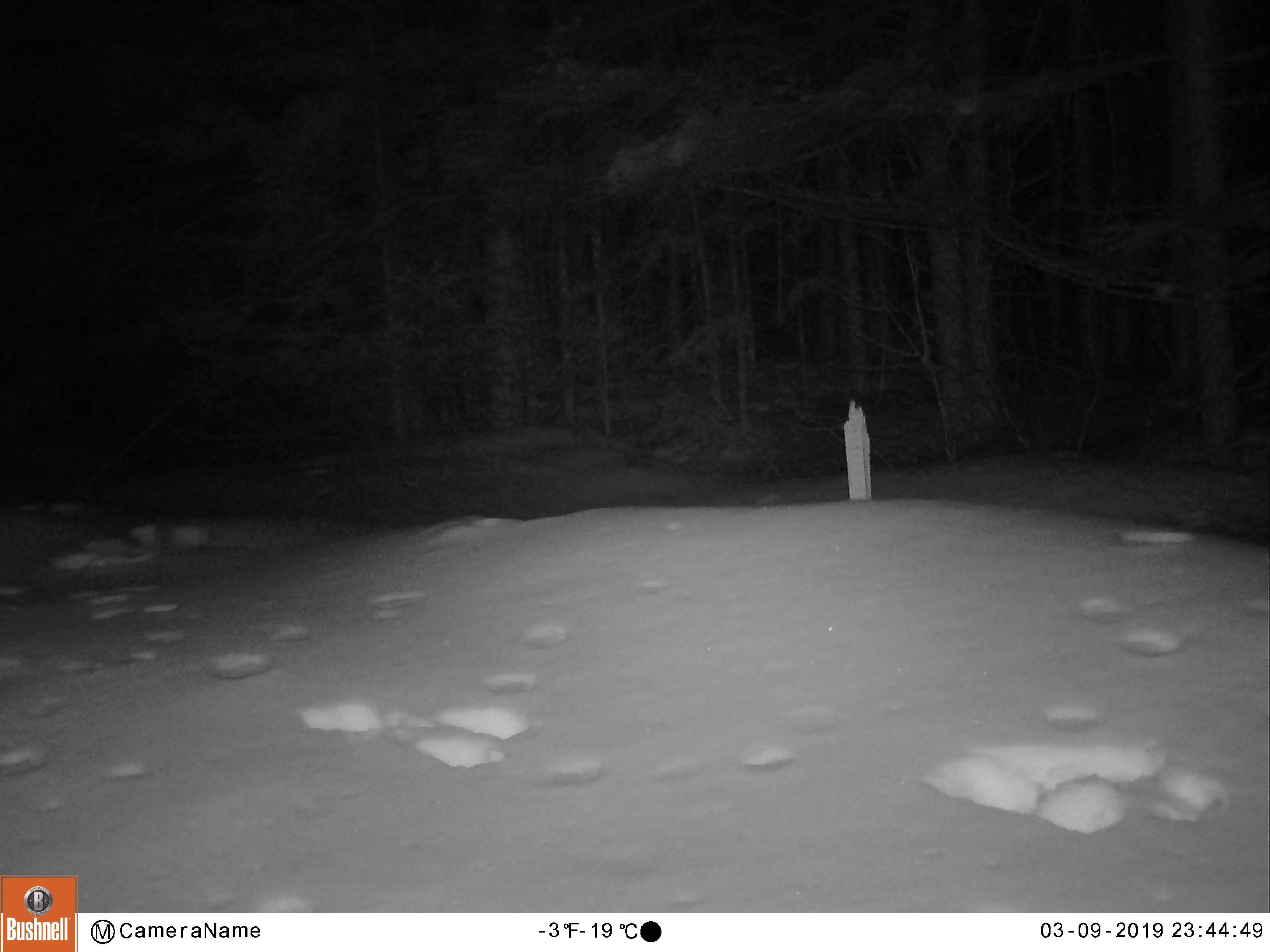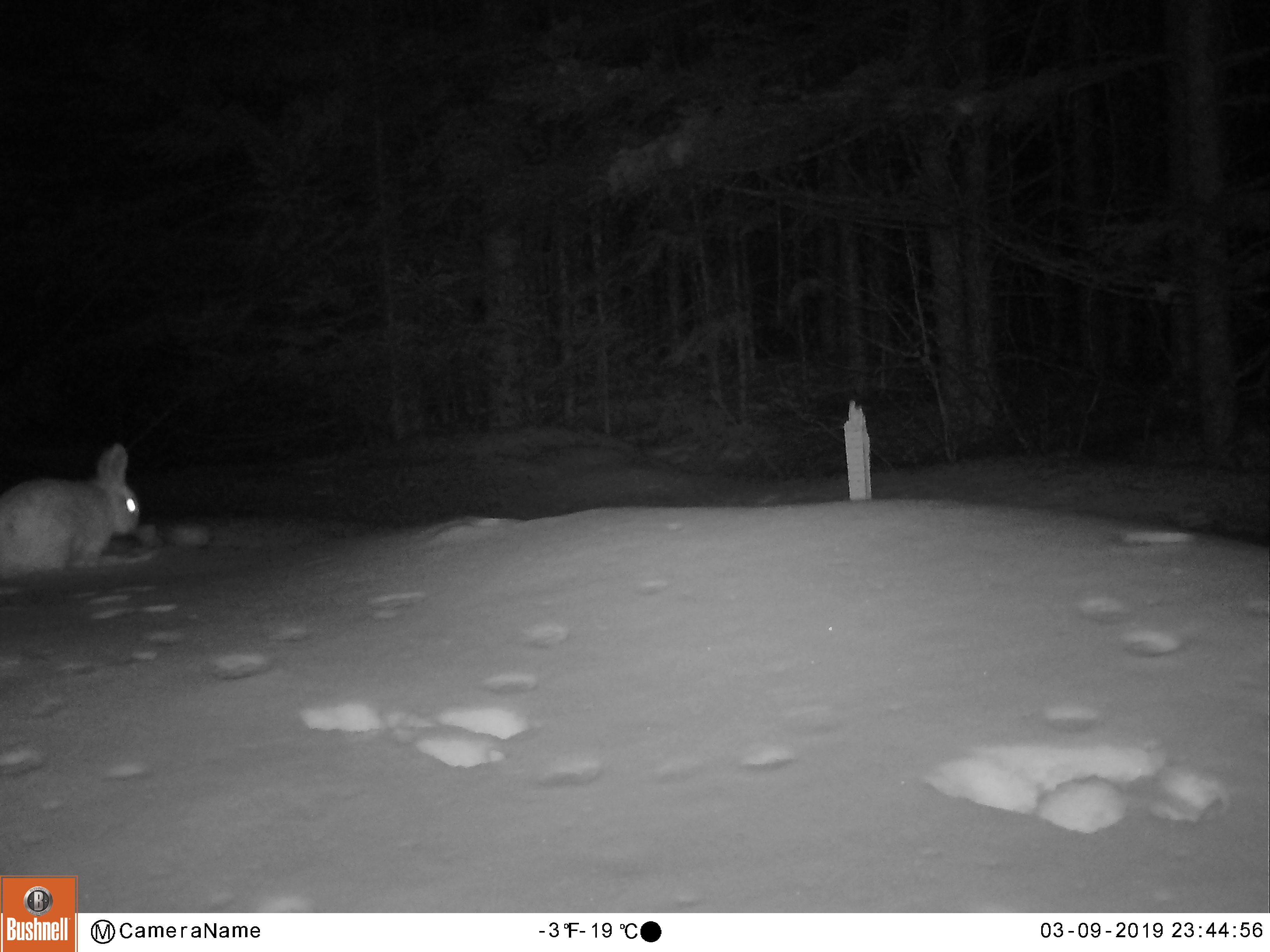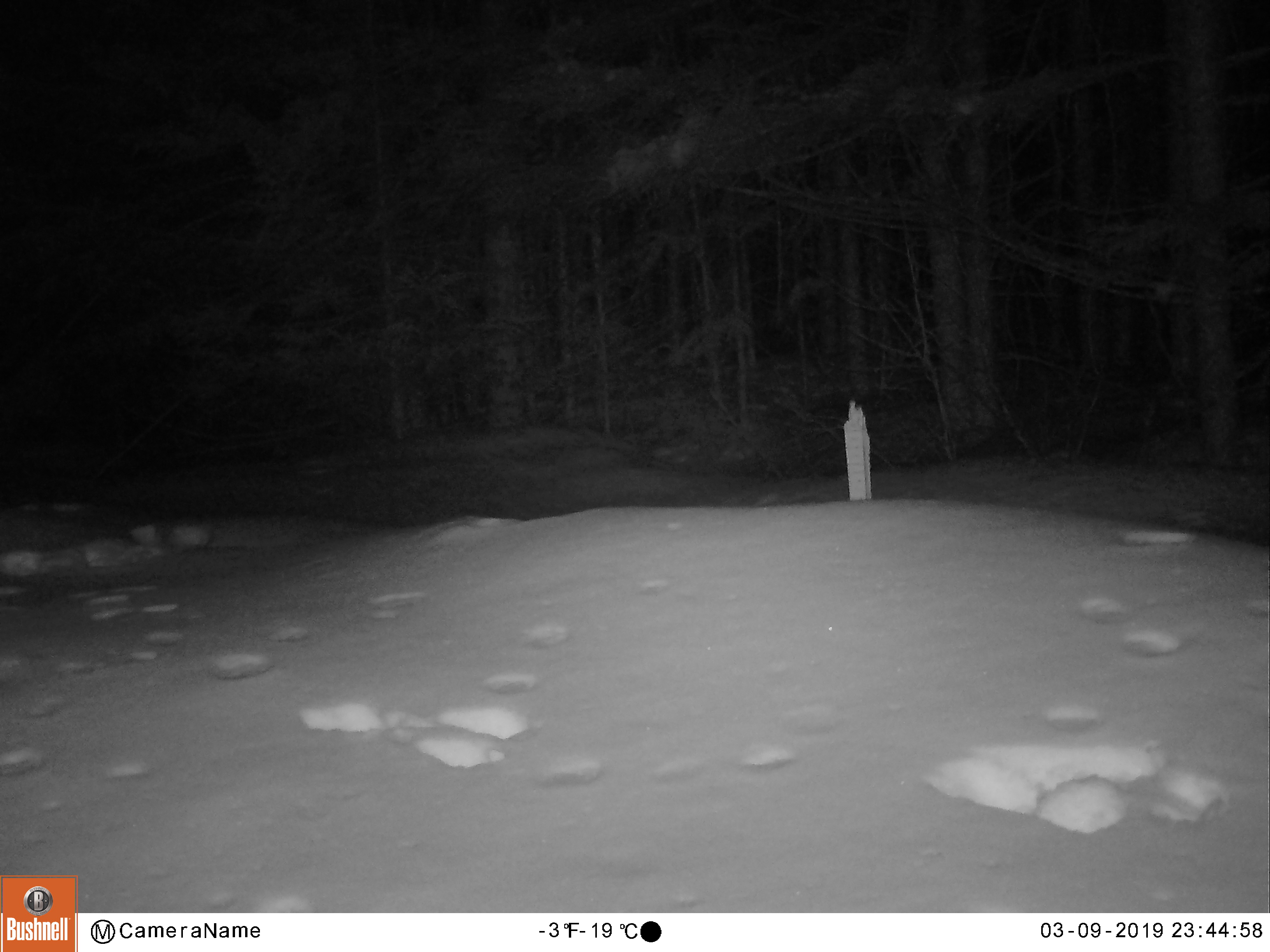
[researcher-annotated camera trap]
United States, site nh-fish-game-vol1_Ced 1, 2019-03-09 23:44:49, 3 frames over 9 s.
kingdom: Animalia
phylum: Chordata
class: Mammalia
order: Lagomorpha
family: Leporidae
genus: Lepus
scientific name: Lepus americanus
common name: snowshoe hare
Snowshoe hare (Lepus americanus).